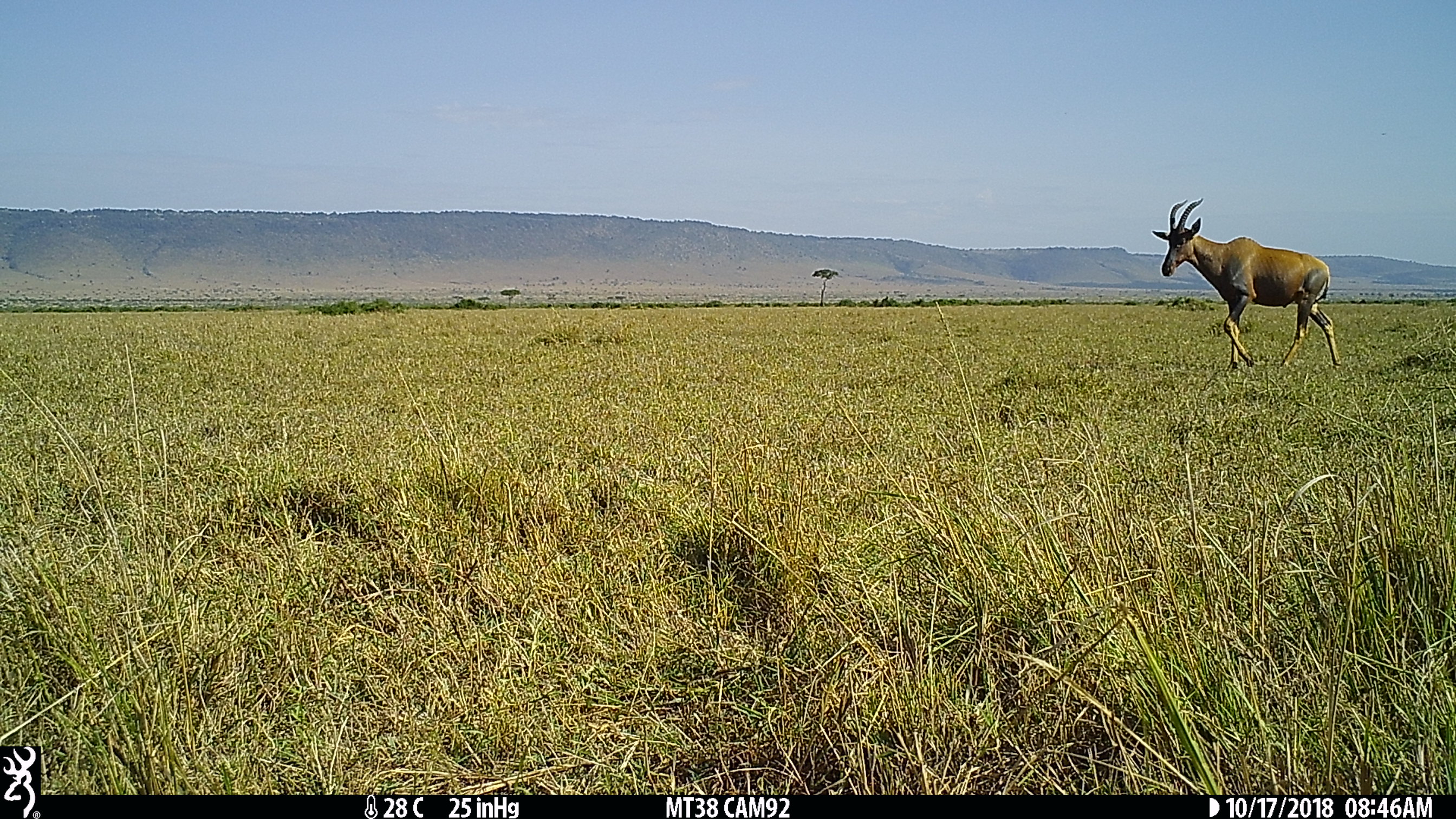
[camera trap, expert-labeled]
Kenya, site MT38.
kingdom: Animalia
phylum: Chordata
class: Mammalia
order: Artiodactyla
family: Bovidae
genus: Damaliscus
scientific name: Damaliscus lunatus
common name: topi